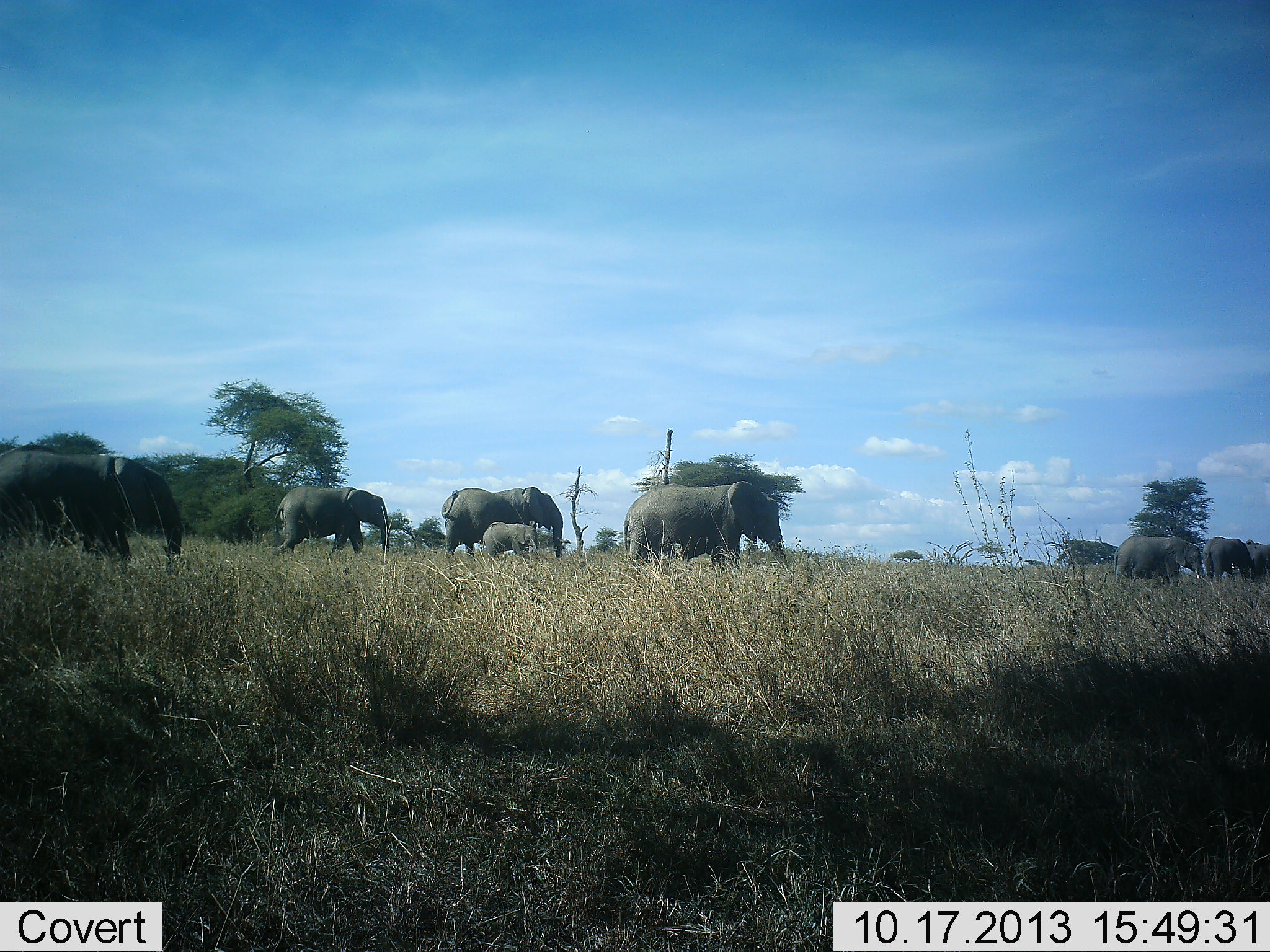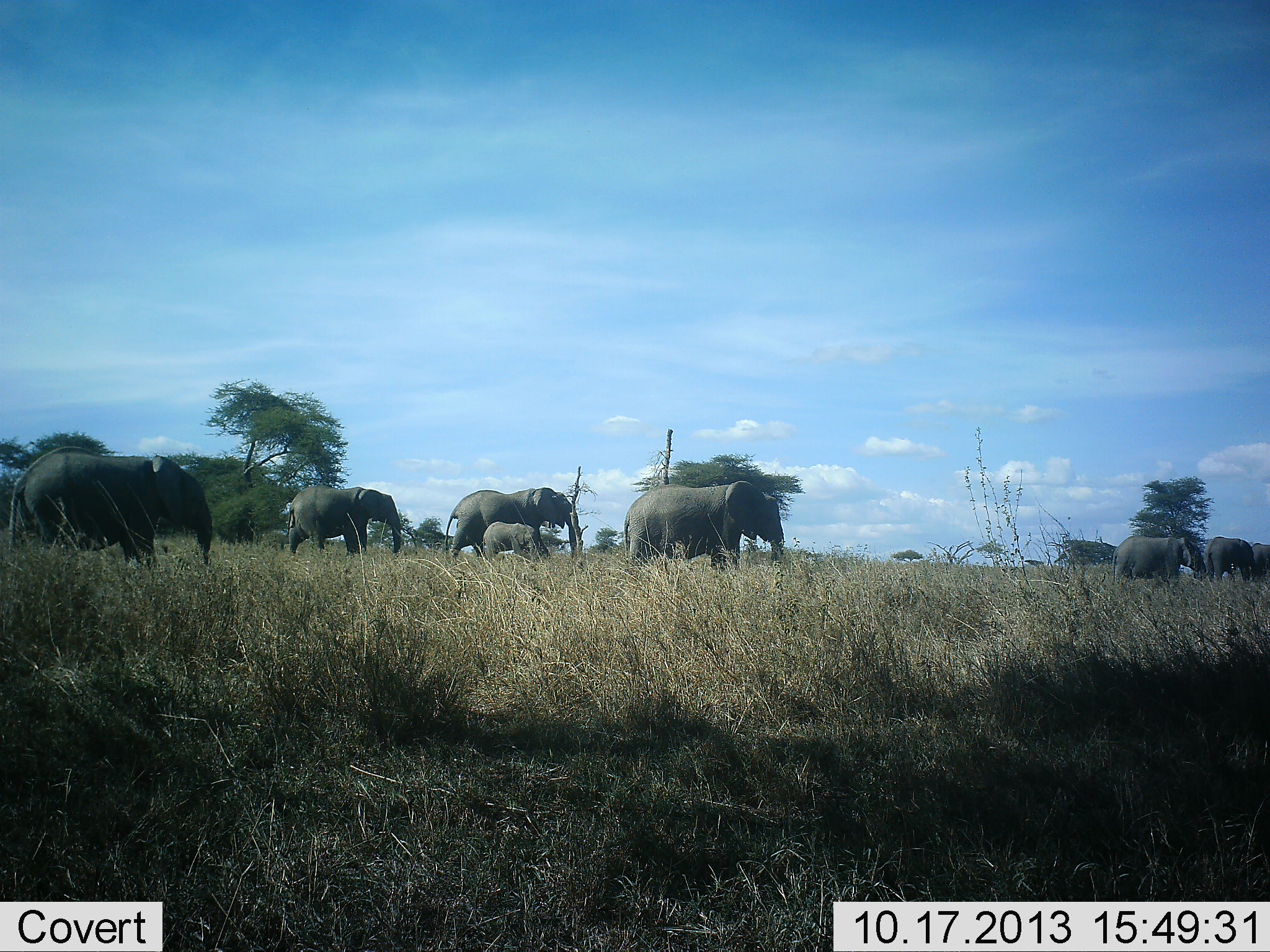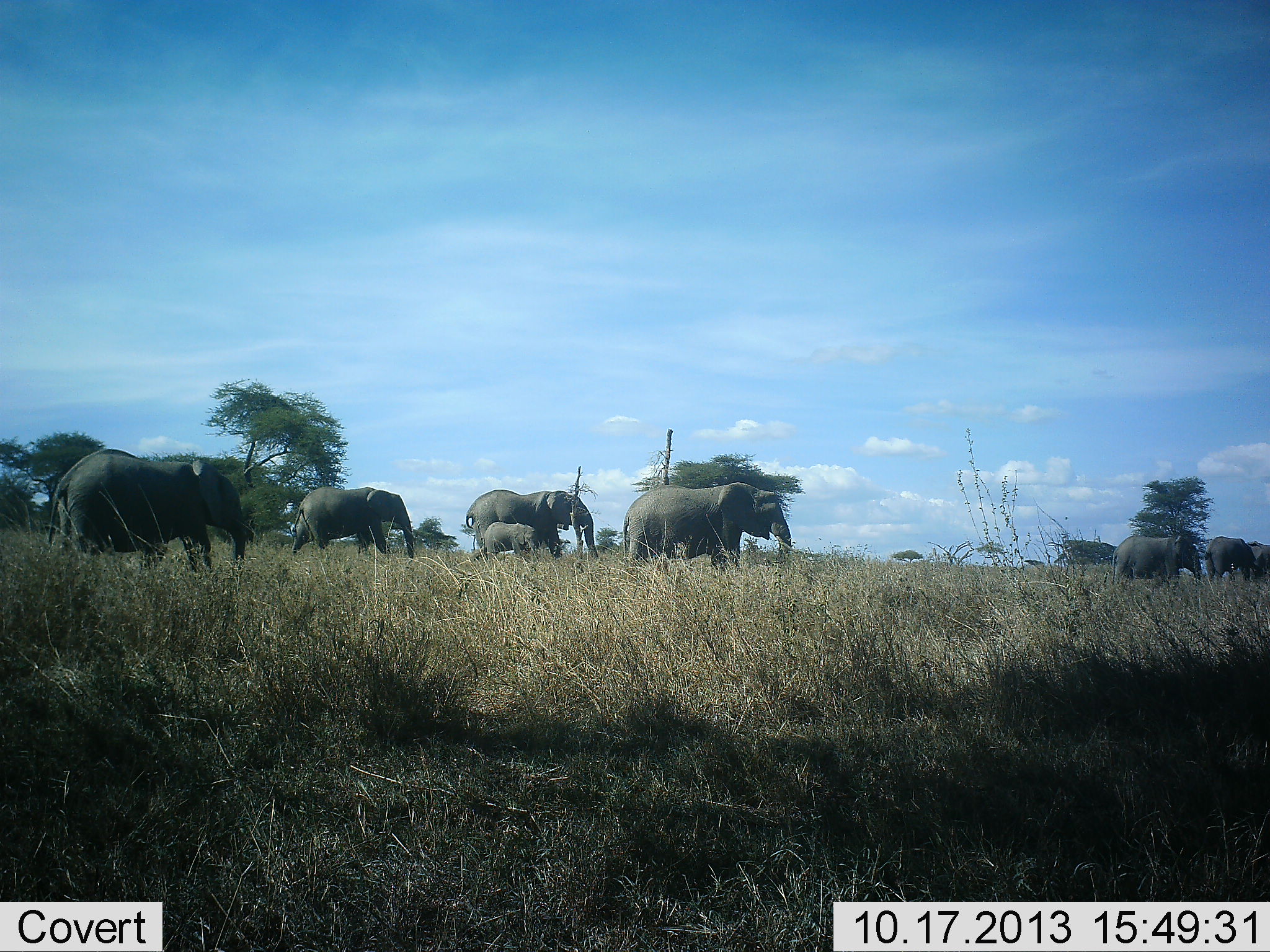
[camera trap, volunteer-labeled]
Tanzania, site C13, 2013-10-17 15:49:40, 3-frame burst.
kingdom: Animalia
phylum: Chordata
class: Mammalia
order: Proboscidea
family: Elephantidae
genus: Loxodonta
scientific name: Loxodonta africana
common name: african bush elephant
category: elephant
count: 8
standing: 39%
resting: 3%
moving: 100%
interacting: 3%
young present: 87%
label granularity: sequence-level